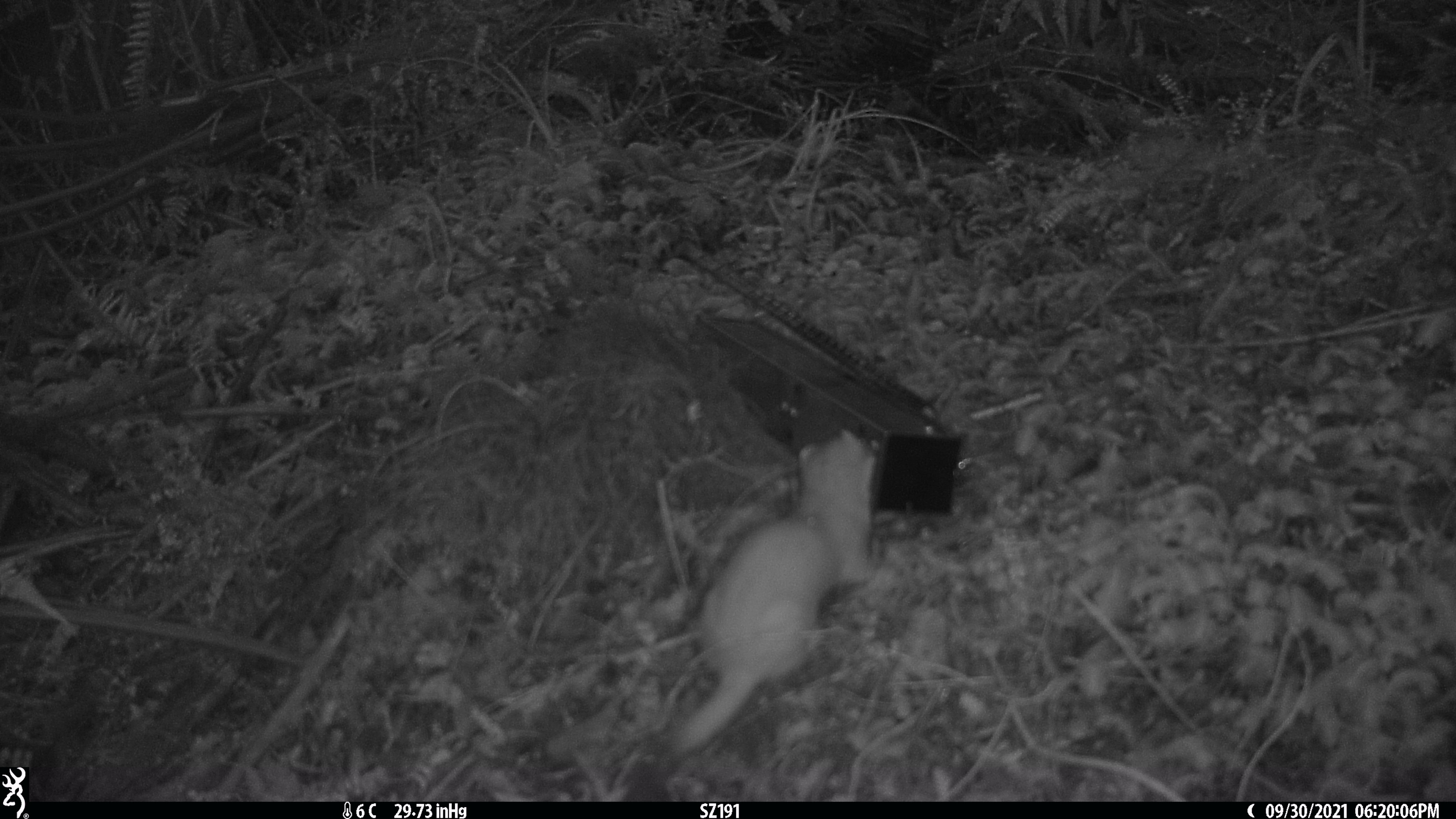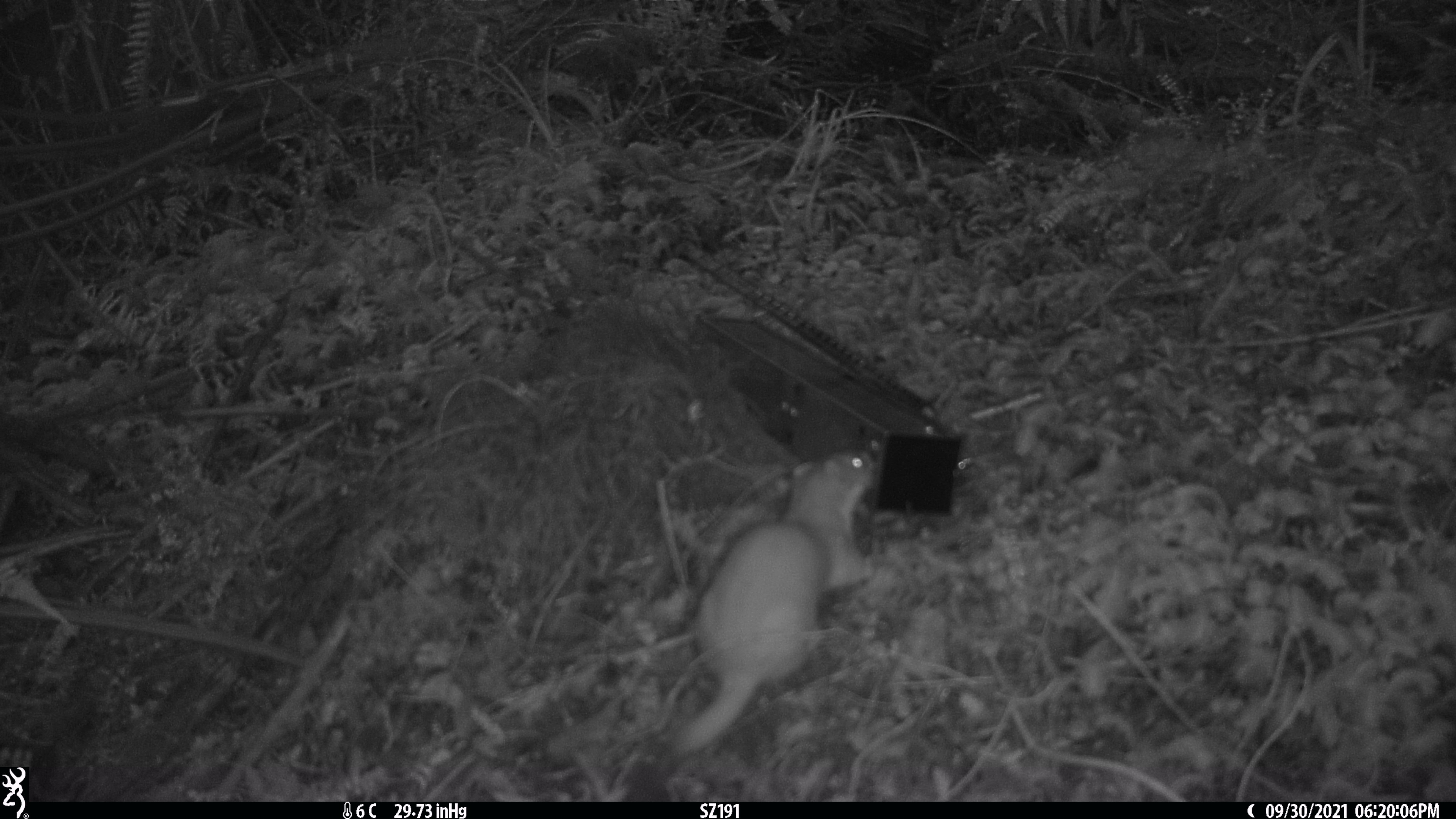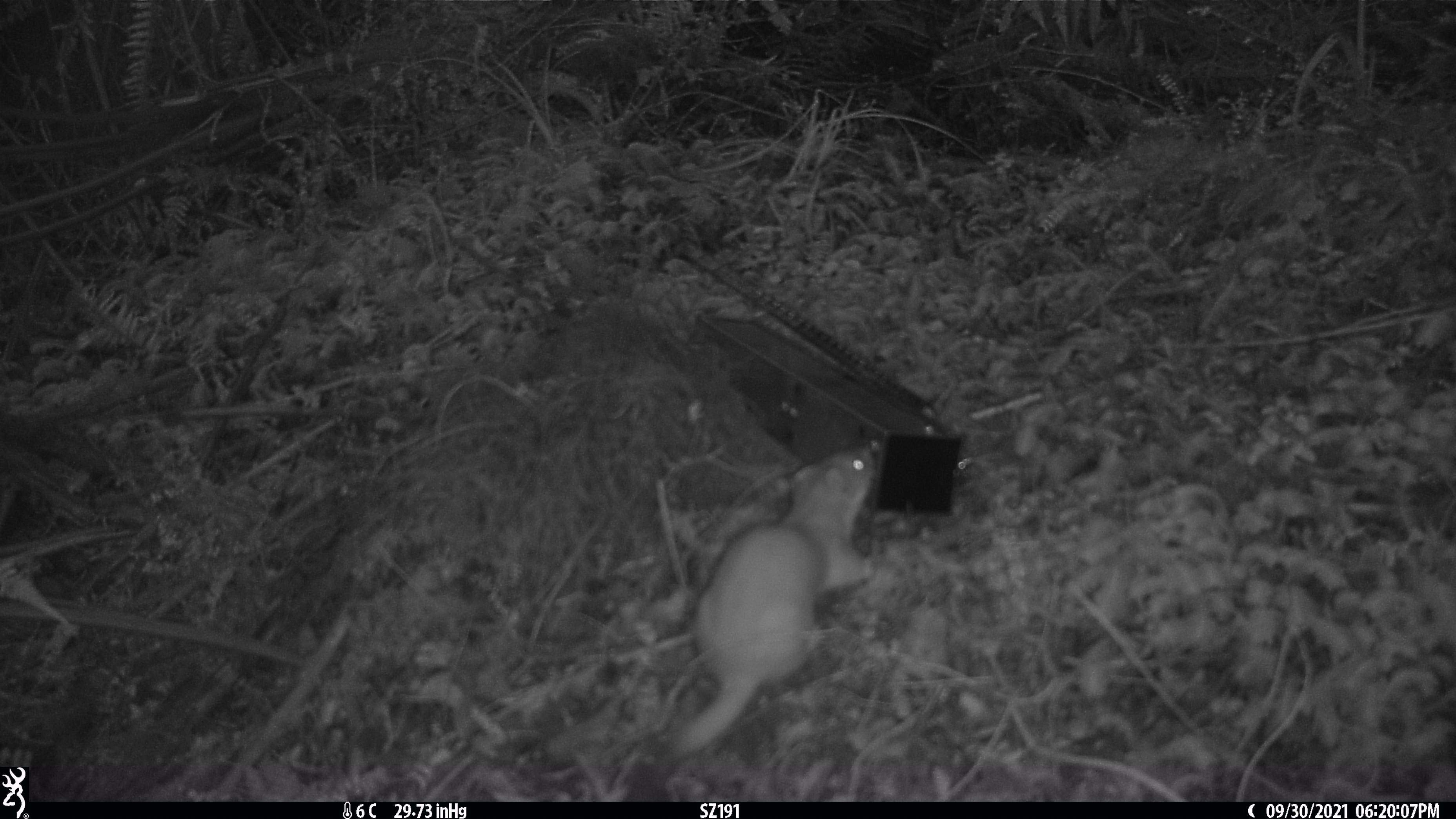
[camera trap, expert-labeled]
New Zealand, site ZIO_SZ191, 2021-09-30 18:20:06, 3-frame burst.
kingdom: Animalia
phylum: Chordata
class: Mammalia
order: Carnivora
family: Mustelidae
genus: Mustela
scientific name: Mustela erminea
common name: stoat